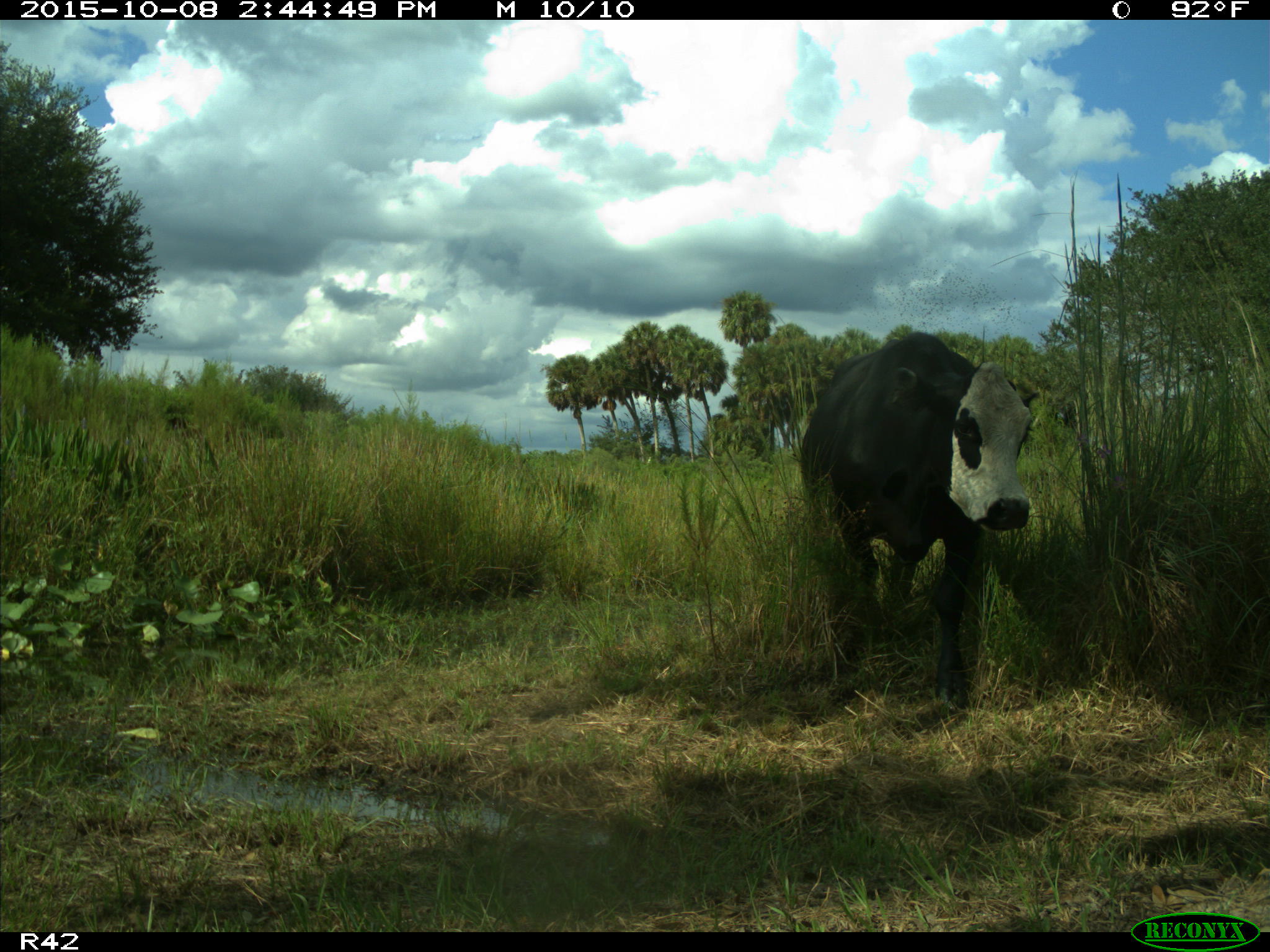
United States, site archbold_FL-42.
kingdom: Animalia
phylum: Chordata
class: Mammalia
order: Artiodactyla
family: Bovidae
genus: Bos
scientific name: Bos taurus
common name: domestic cow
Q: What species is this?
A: Bos taurus (domestic cow).